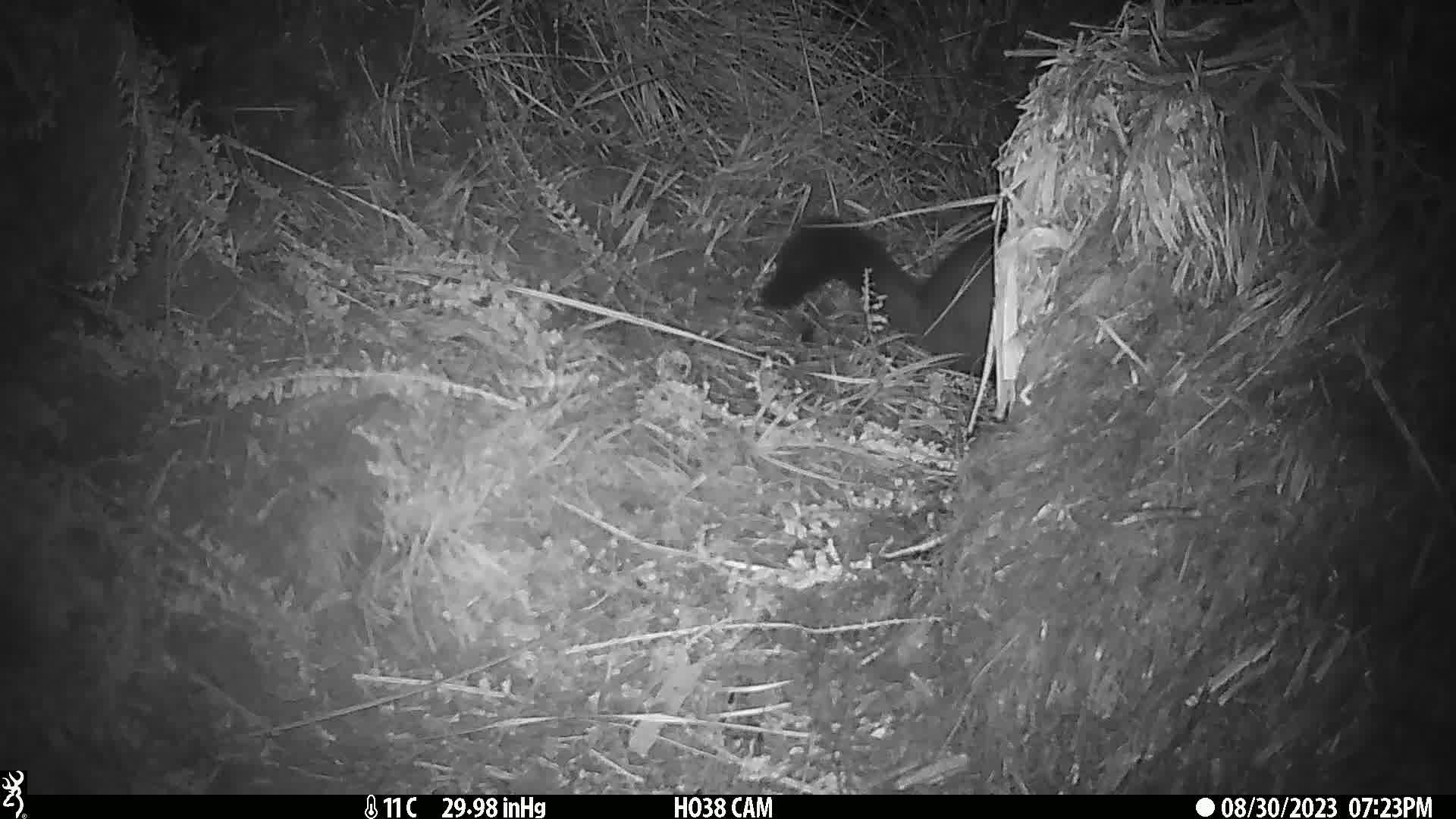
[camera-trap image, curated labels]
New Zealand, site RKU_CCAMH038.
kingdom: Animalia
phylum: Chordata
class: Mammalia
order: Diprotodontia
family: Phalangeridae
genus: Trichosurus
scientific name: Trichosurus vulpecula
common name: common brushtail possum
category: possum